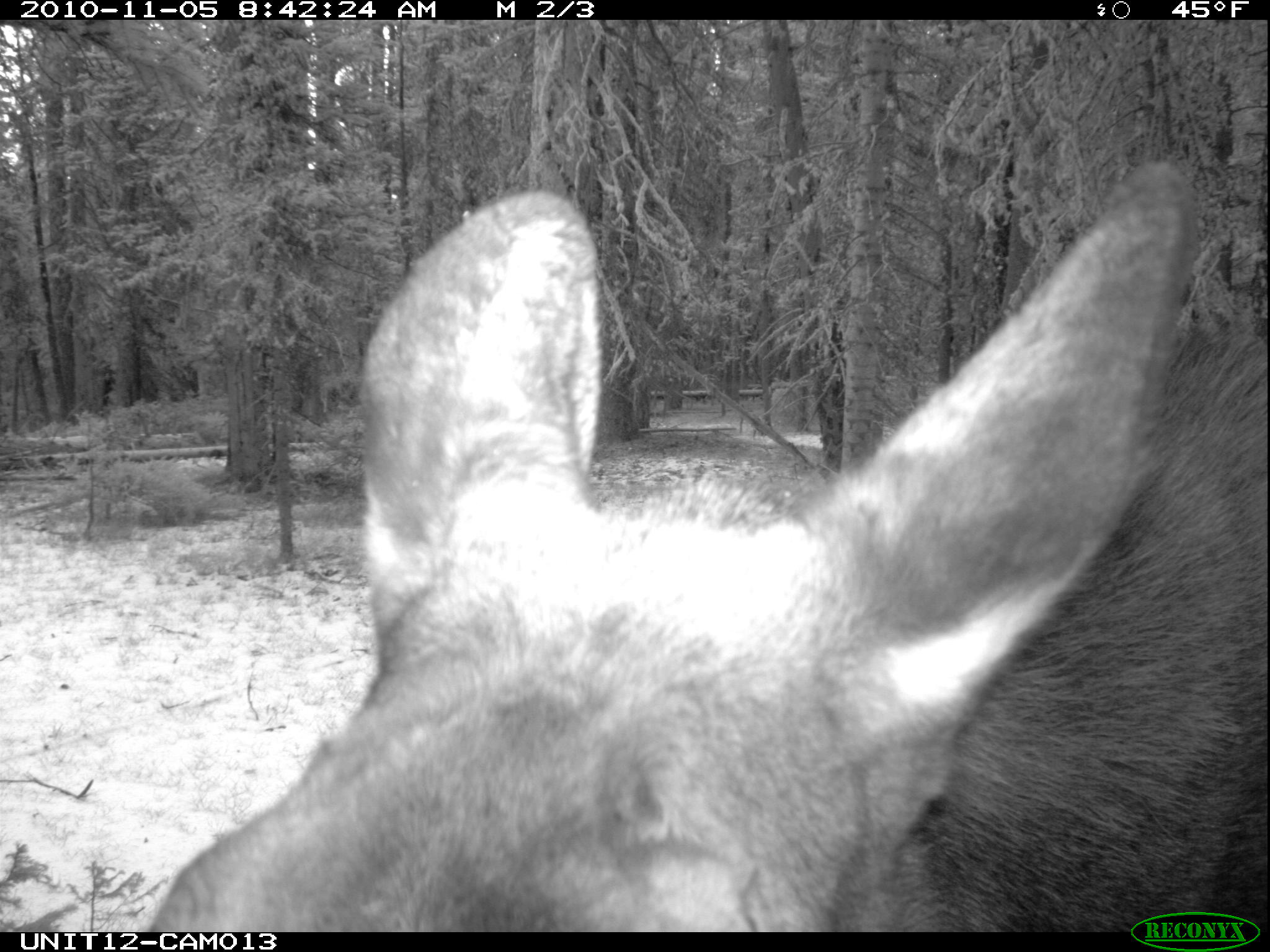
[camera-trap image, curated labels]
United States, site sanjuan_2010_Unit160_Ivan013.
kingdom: Animalia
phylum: Chordata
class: Mammalia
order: Artiodactyla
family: Cervidae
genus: Alces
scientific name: Alces alces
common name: moose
Alces alces (moose).